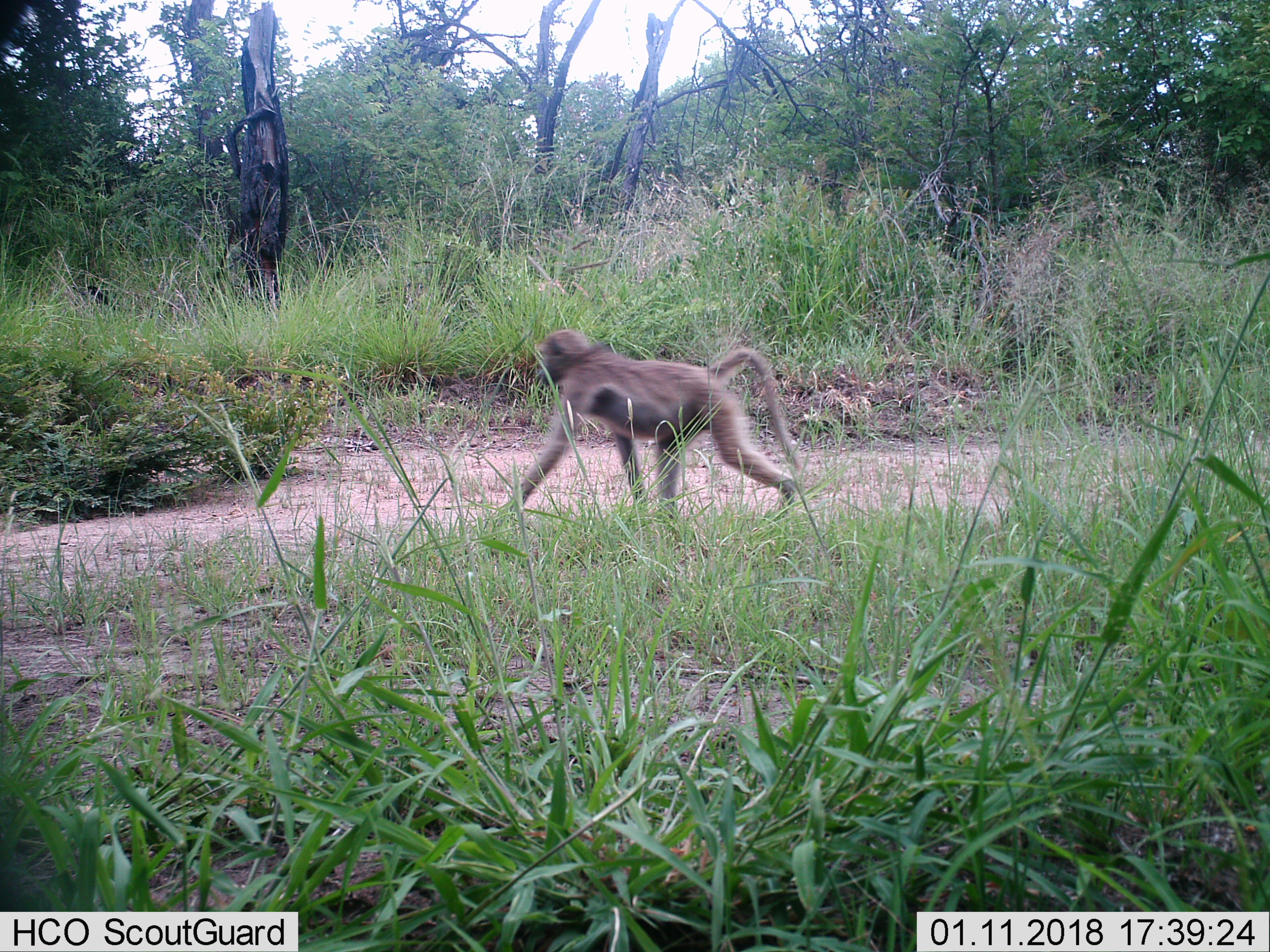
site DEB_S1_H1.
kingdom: Animalia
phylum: Chordata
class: Mammalia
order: Primates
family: Cercopithecidae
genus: Papio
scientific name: Papio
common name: baboon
Baboon (Papio), count 1. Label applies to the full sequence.